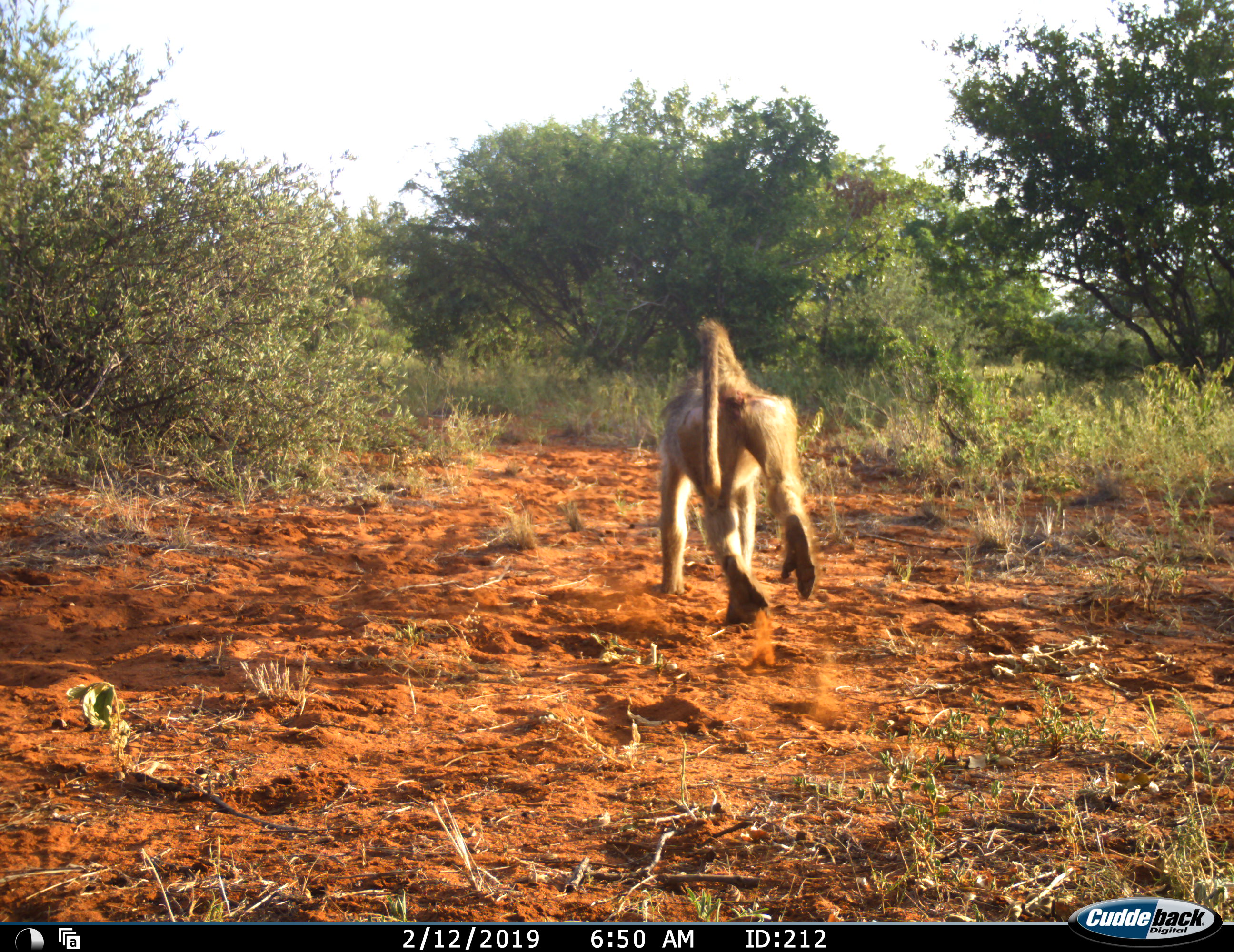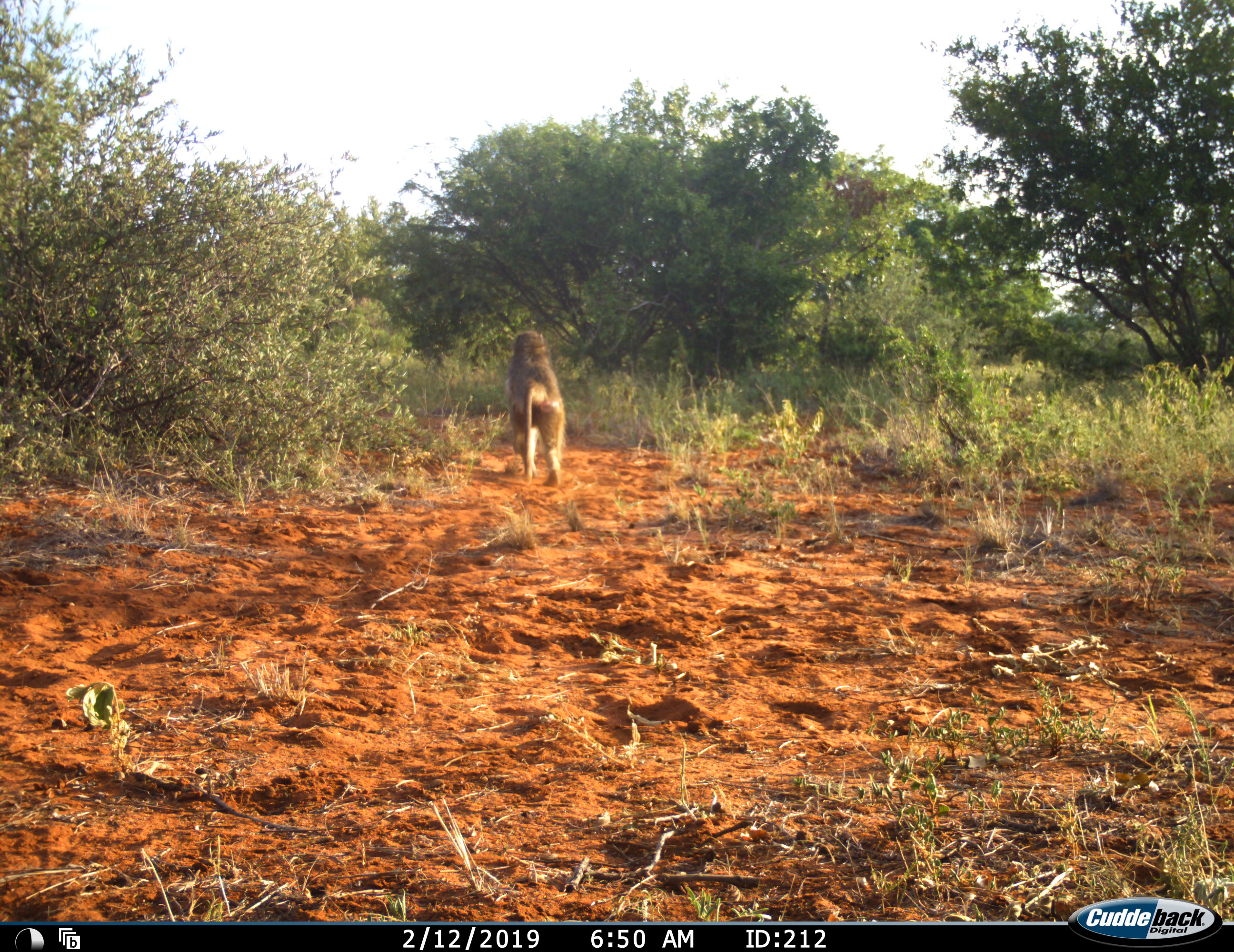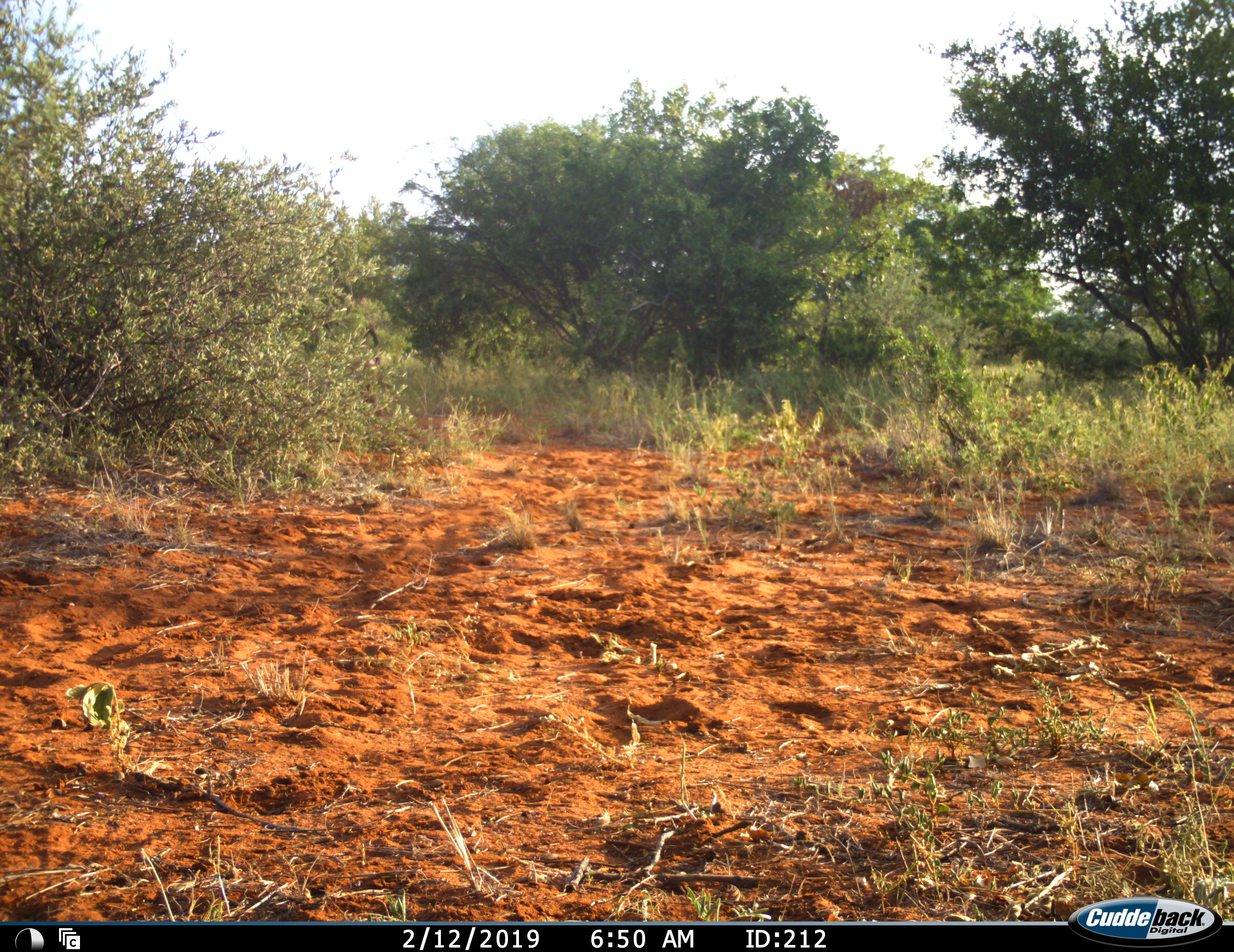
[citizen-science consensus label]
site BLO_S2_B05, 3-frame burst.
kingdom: Animalia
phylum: Chordata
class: Mammalia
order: Primates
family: Cercopithecidae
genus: Papio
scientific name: Papio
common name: baboon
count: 1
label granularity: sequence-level